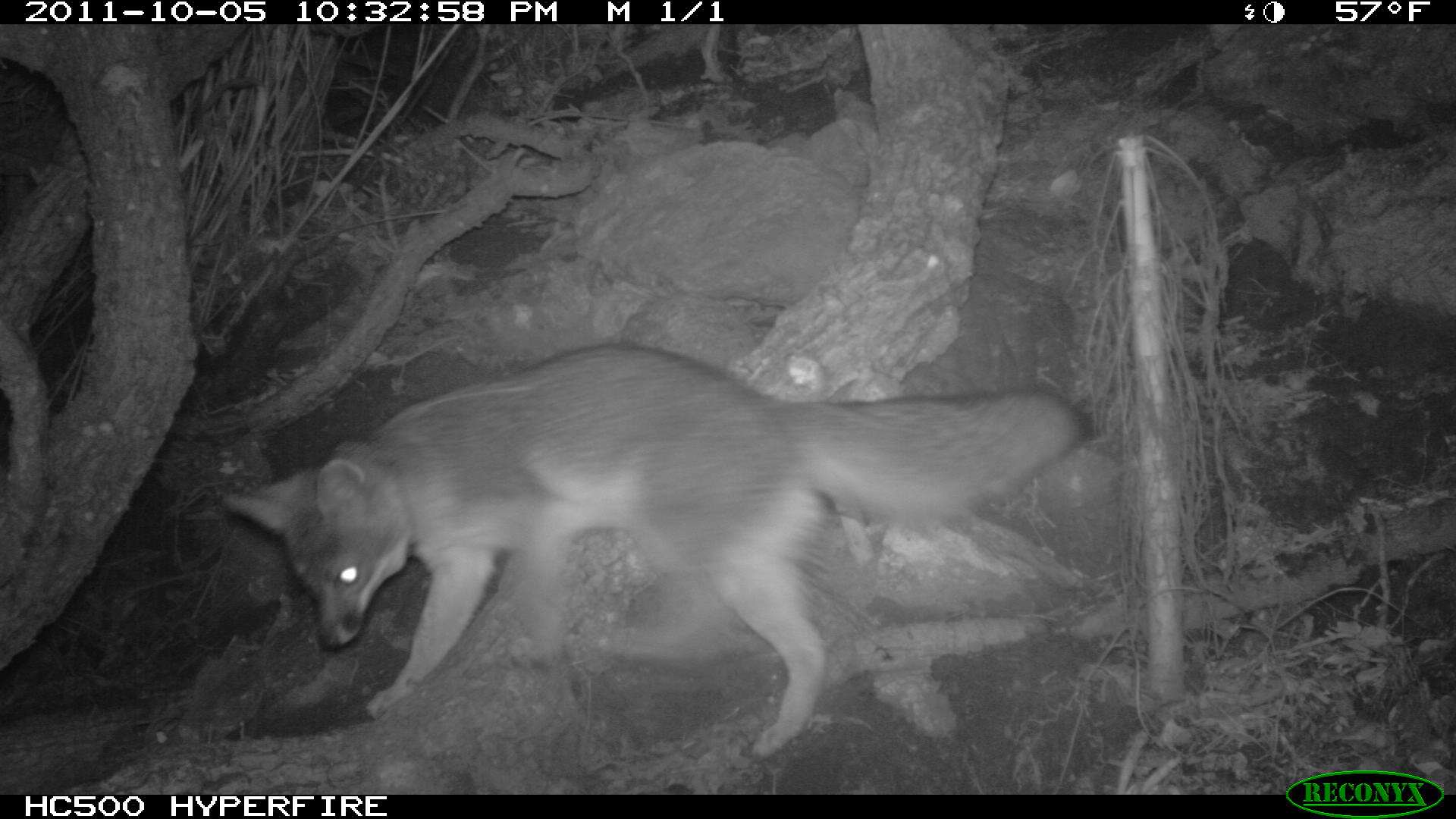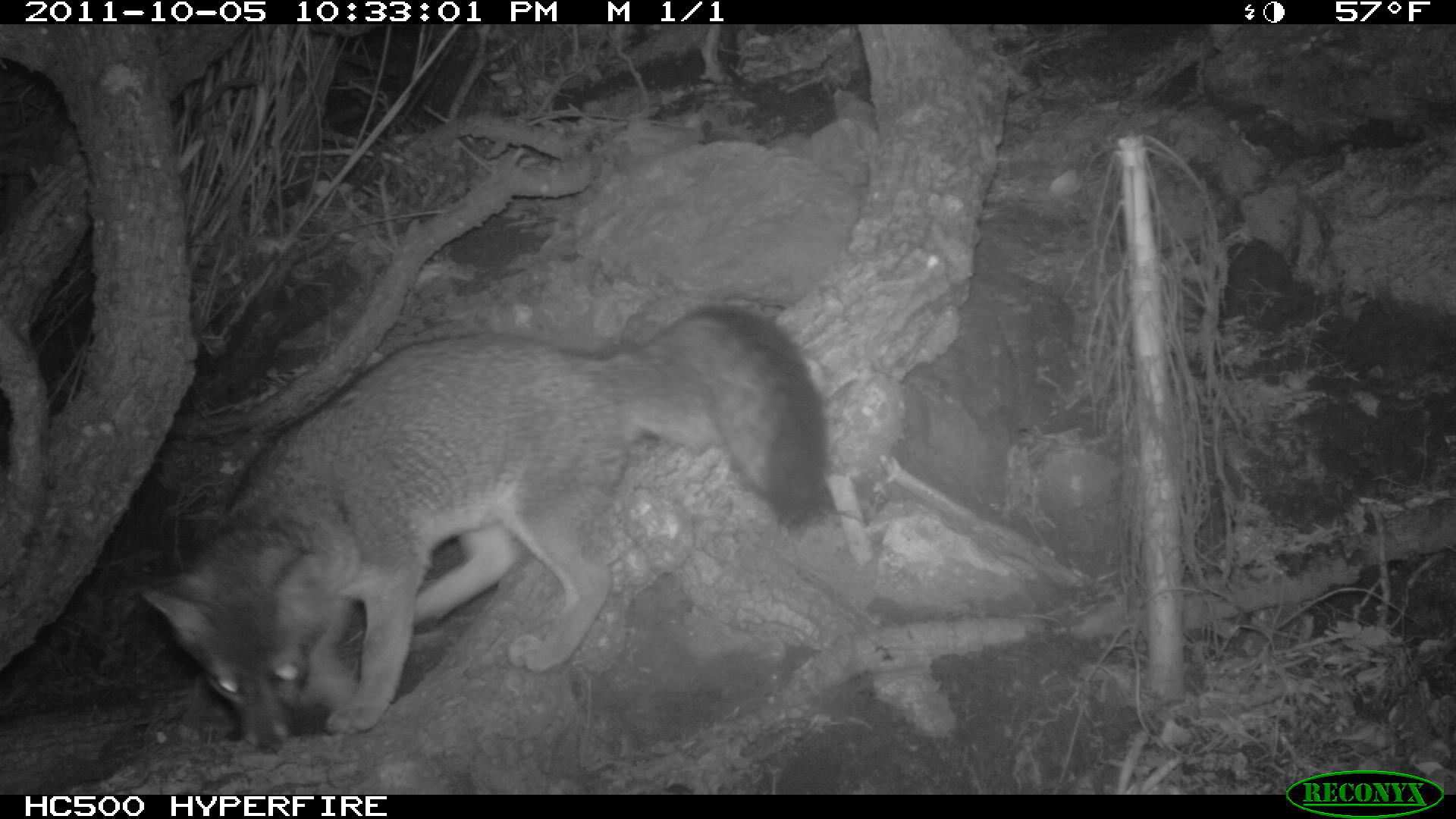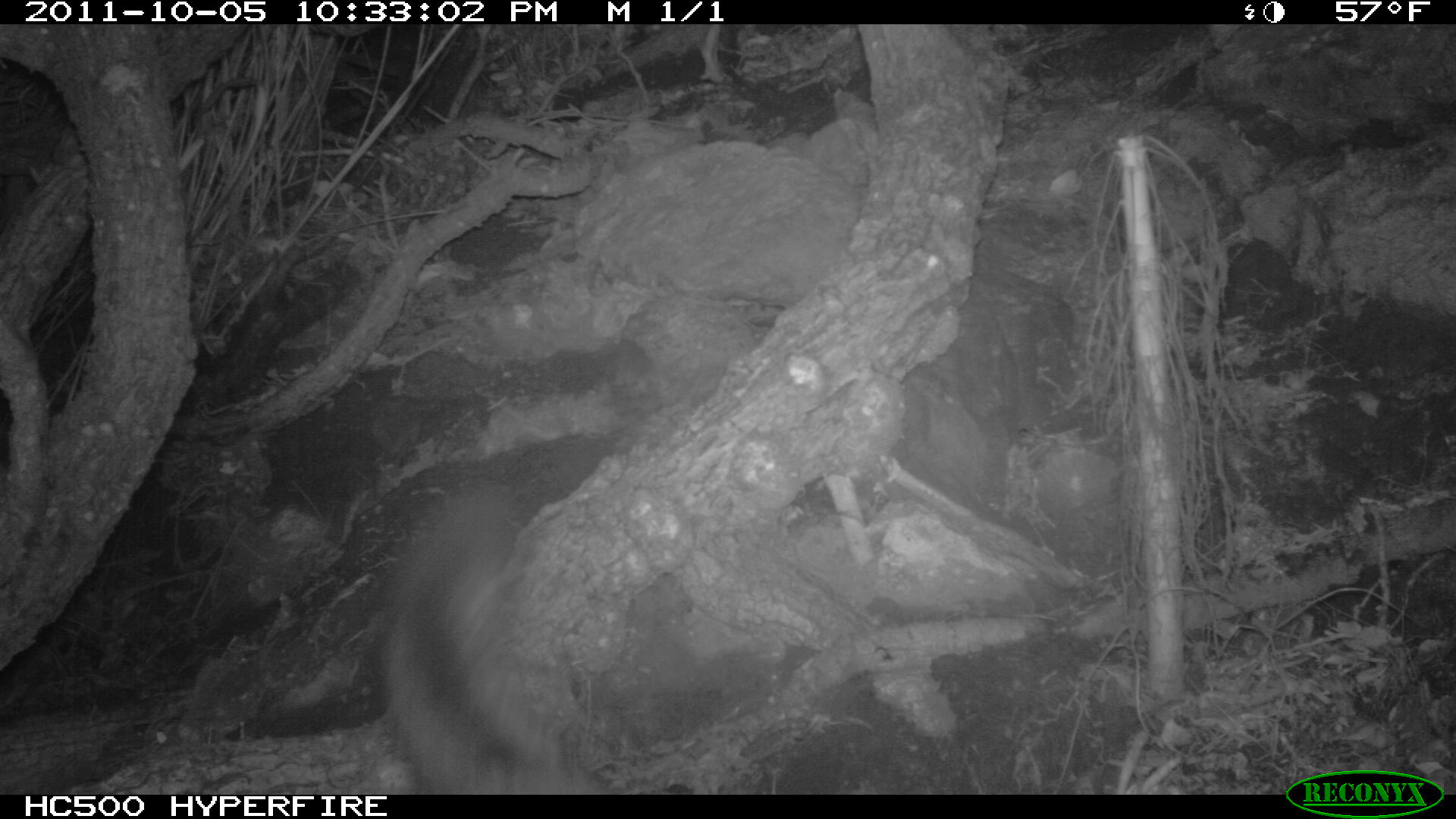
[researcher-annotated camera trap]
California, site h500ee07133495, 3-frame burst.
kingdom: Animalia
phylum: Chordata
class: Mammalia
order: Carnivora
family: Canidae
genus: Urocyon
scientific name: Urocyon littoralis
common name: island fox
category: fox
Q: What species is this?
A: Fox (island fox) (Urocyon littoralis).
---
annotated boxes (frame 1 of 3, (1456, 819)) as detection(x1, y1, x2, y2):
fox: detection(218, 342, 1091, 762)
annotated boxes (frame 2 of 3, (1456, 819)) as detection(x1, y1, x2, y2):
fox: detection(141, 302, 833, 755)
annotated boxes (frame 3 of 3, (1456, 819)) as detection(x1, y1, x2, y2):
fox: detection(380, 500, 610, 795)